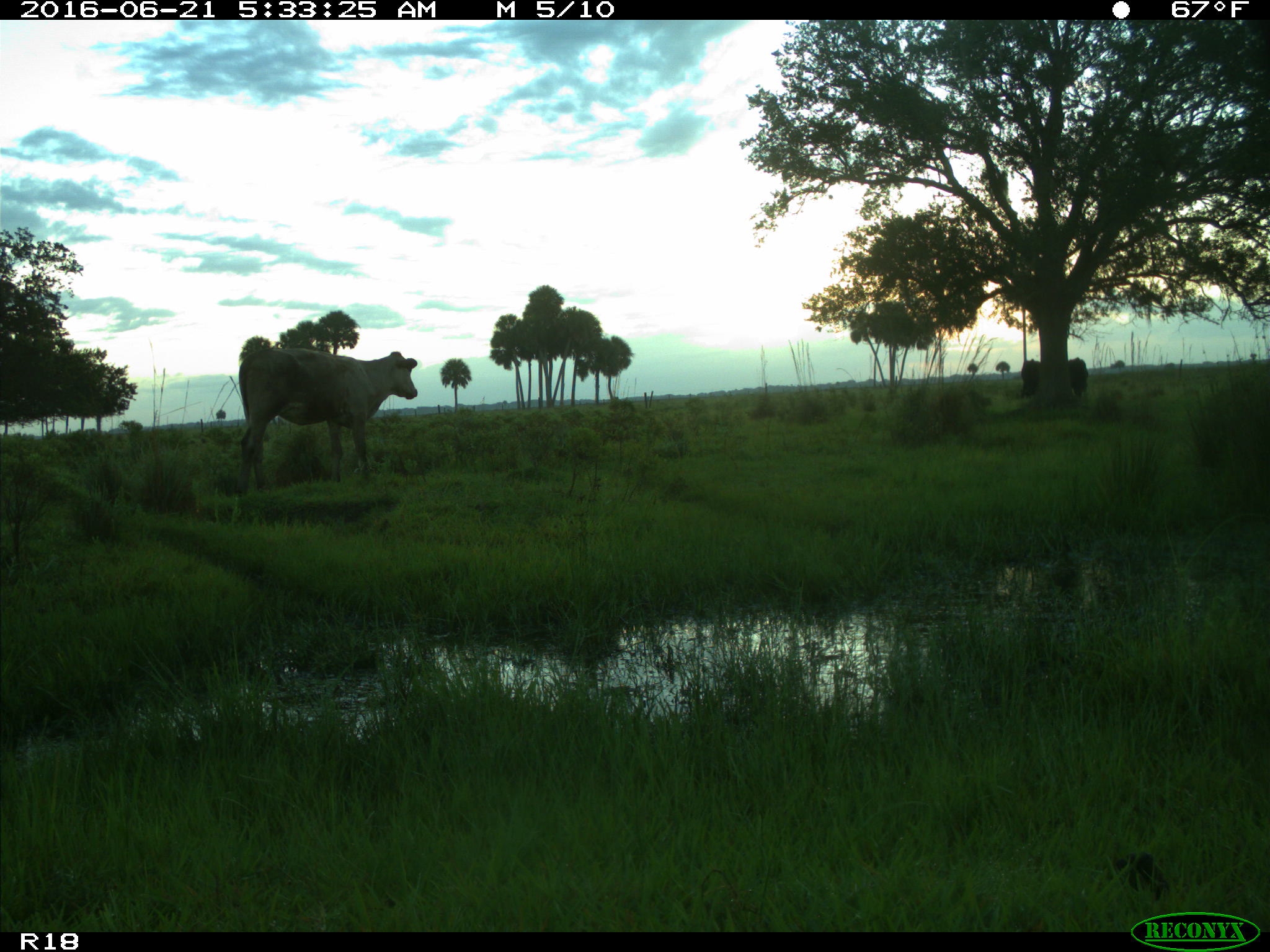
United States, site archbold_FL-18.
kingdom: Animalia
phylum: Chordata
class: Mammalia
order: Artiodactyla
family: Bovidae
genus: Bos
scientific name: Bos taurus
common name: domestic cow